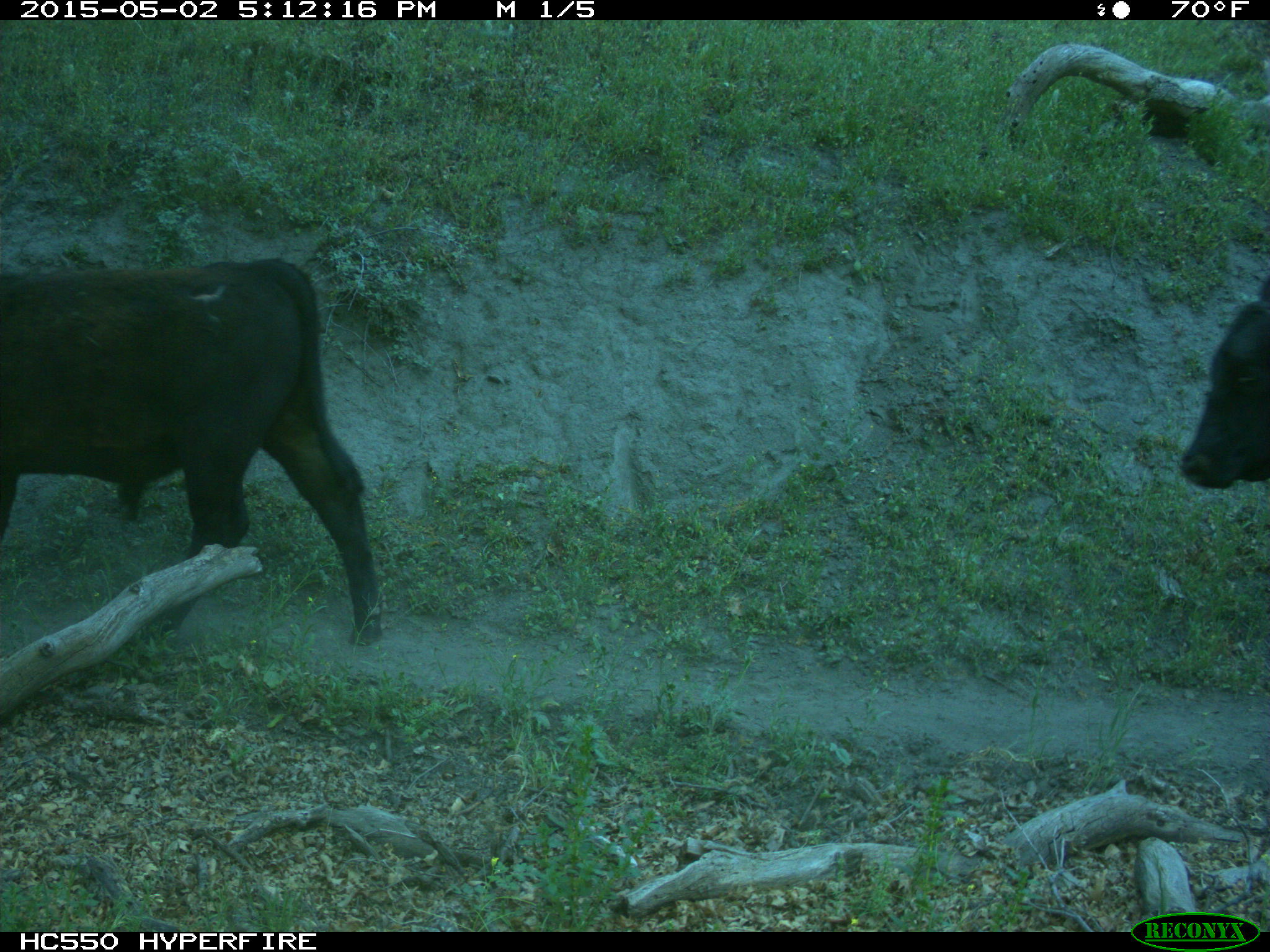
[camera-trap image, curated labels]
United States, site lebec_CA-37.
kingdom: Animalia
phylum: Chordata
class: Mammalia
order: Artiodactyla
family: Bovidae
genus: Bos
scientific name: Bos taurus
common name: domestic cow